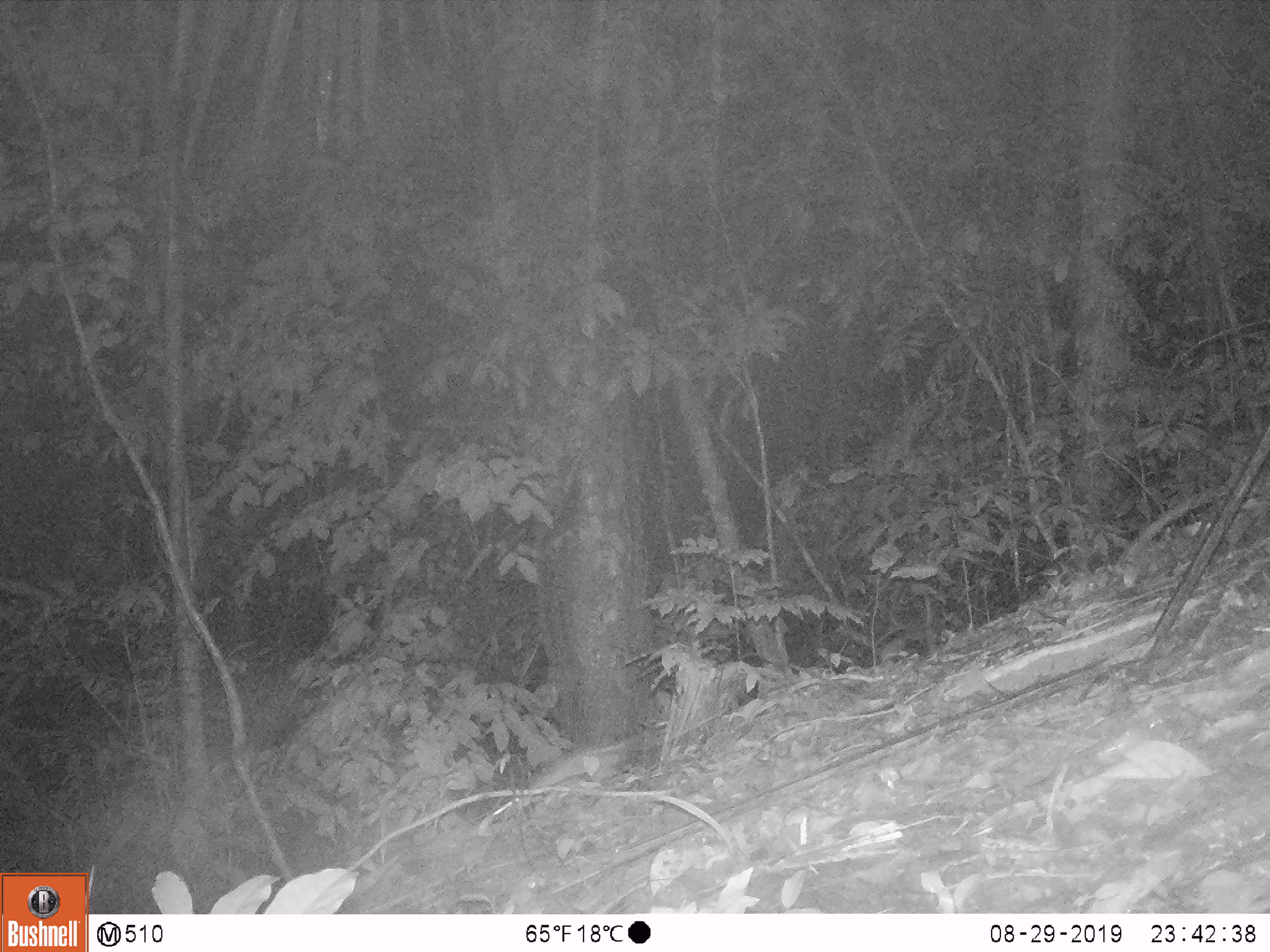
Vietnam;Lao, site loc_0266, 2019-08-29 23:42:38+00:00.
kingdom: Animalia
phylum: Chordata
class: Mammalia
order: Rodentia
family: Muridae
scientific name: Muridae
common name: old-world mice and rats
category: unidentified murid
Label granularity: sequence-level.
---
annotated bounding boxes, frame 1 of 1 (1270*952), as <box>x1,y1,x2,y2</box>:
unidentified murid: <box>522,737,628,806</box>